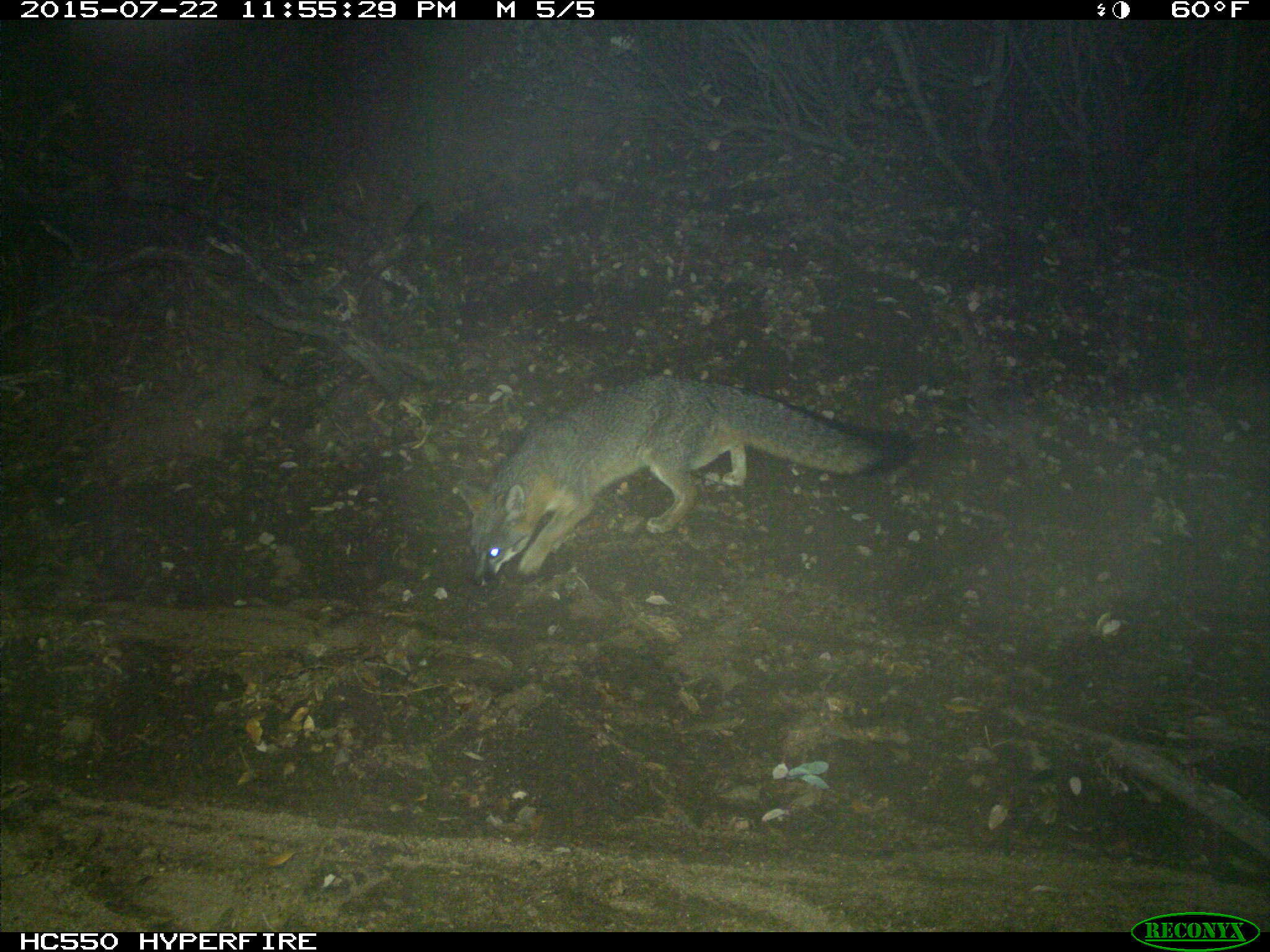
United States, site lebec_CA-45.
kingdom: Animalia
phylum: Chordata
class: Mammalia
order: Carnivora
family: Canidae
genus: Urocyon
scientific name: Urocyon cinereoargenteus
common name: gray fox